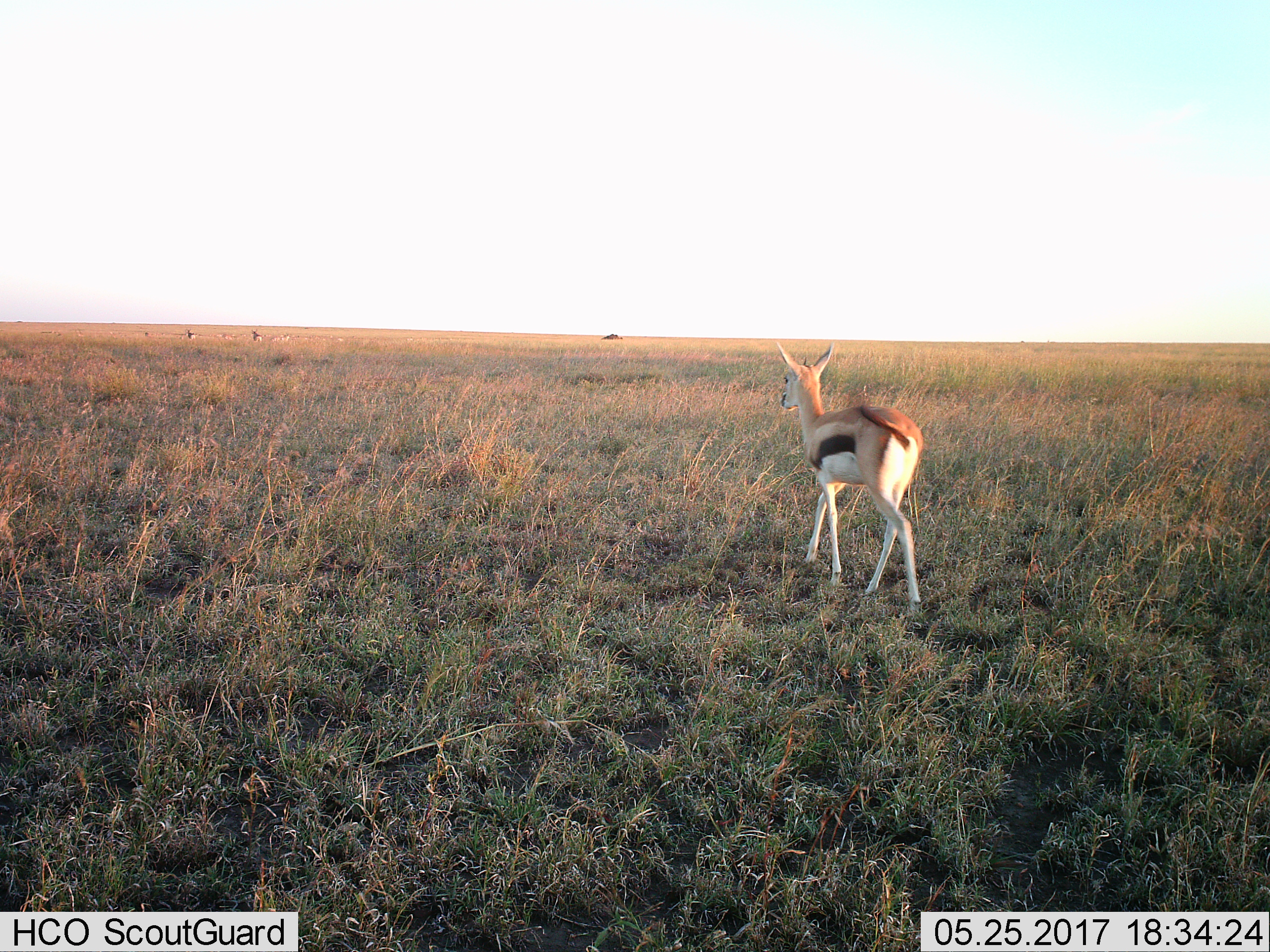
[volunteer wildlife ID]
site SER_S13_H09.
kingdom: Animalia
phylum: Chordata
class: Mammalia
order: Artiodactyla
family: Bovidae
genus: Eudorcas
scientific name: Eudorcas thomsonii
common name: thomson's gazelle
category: gazellethomsons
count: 3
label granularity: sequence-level